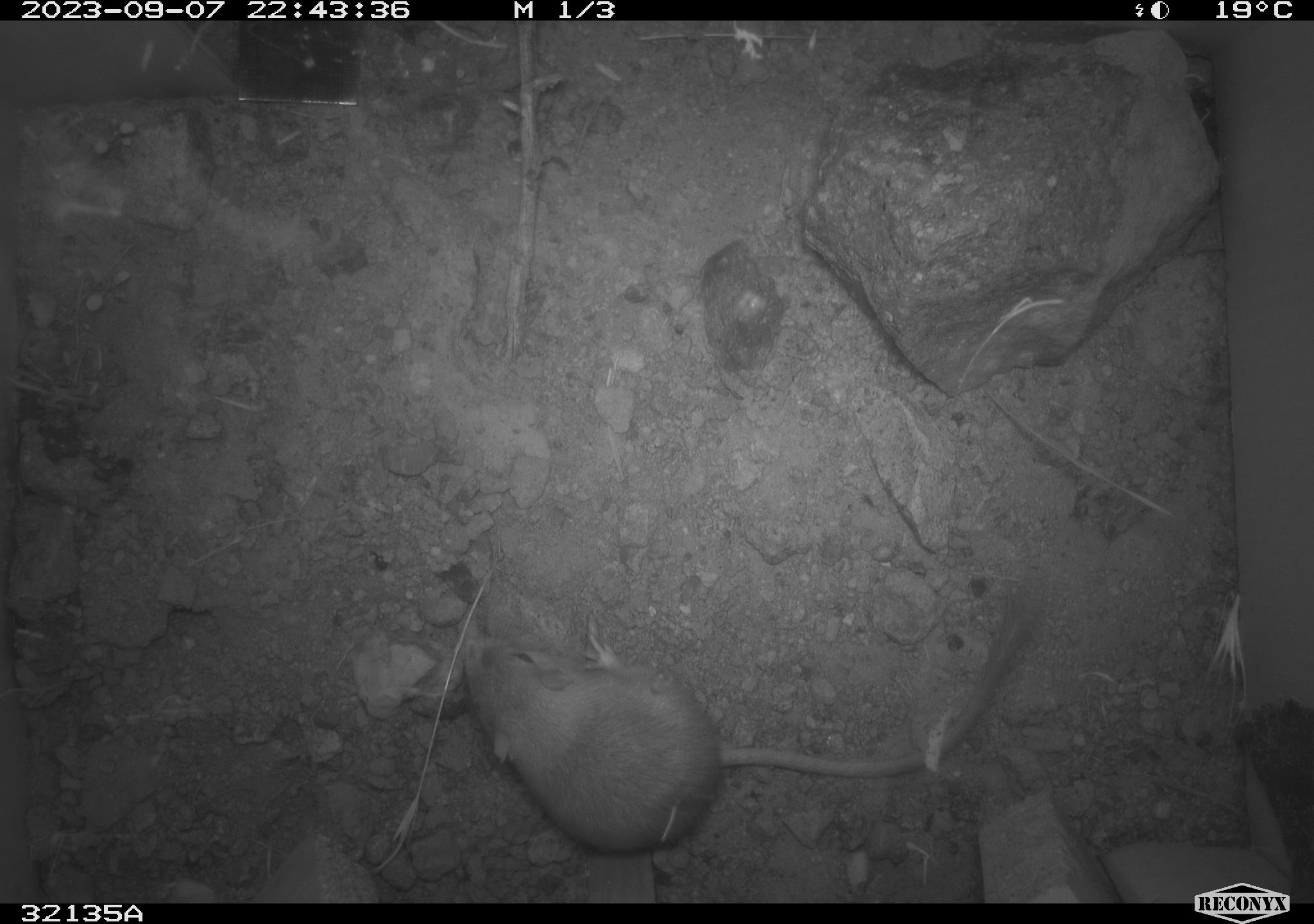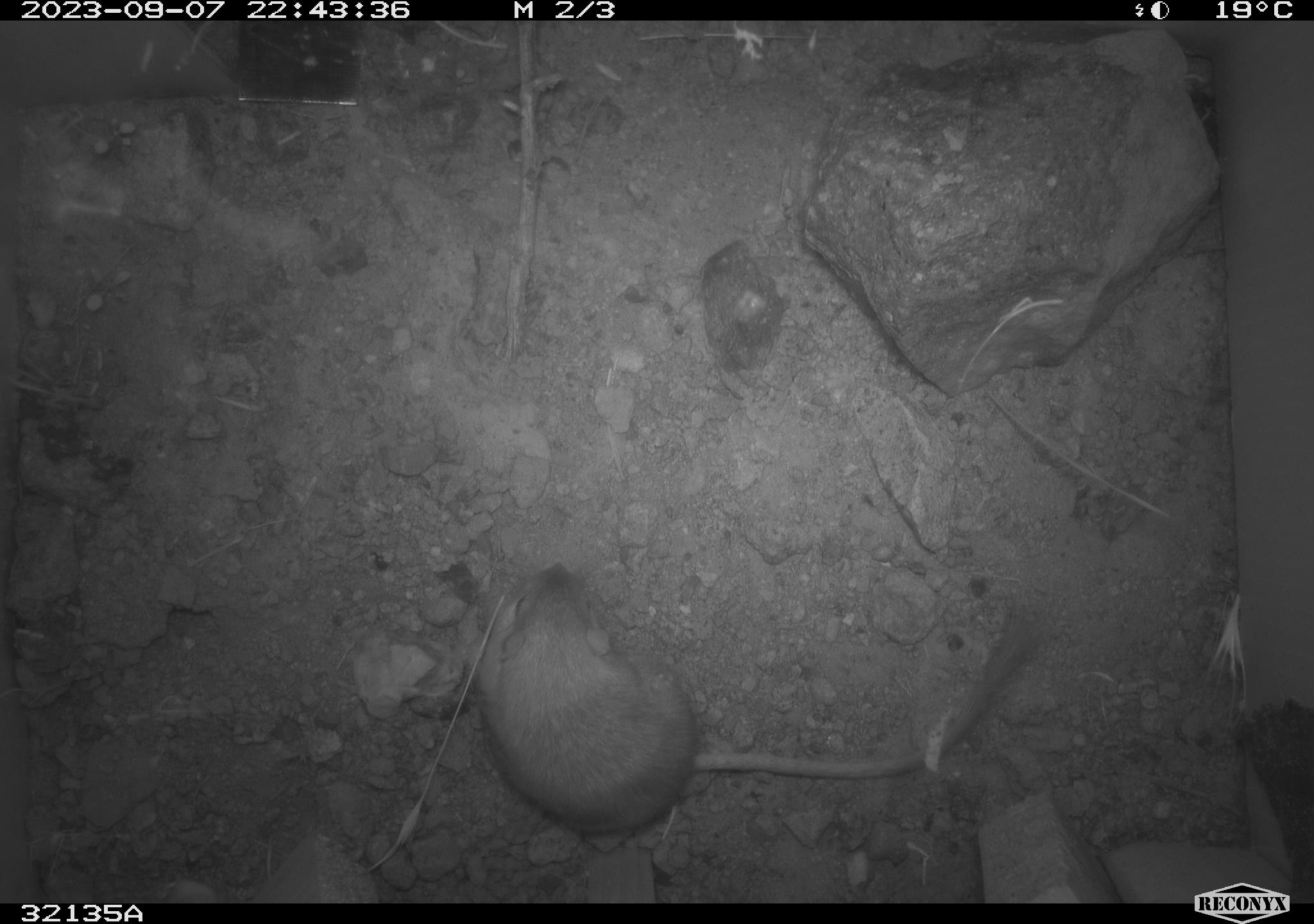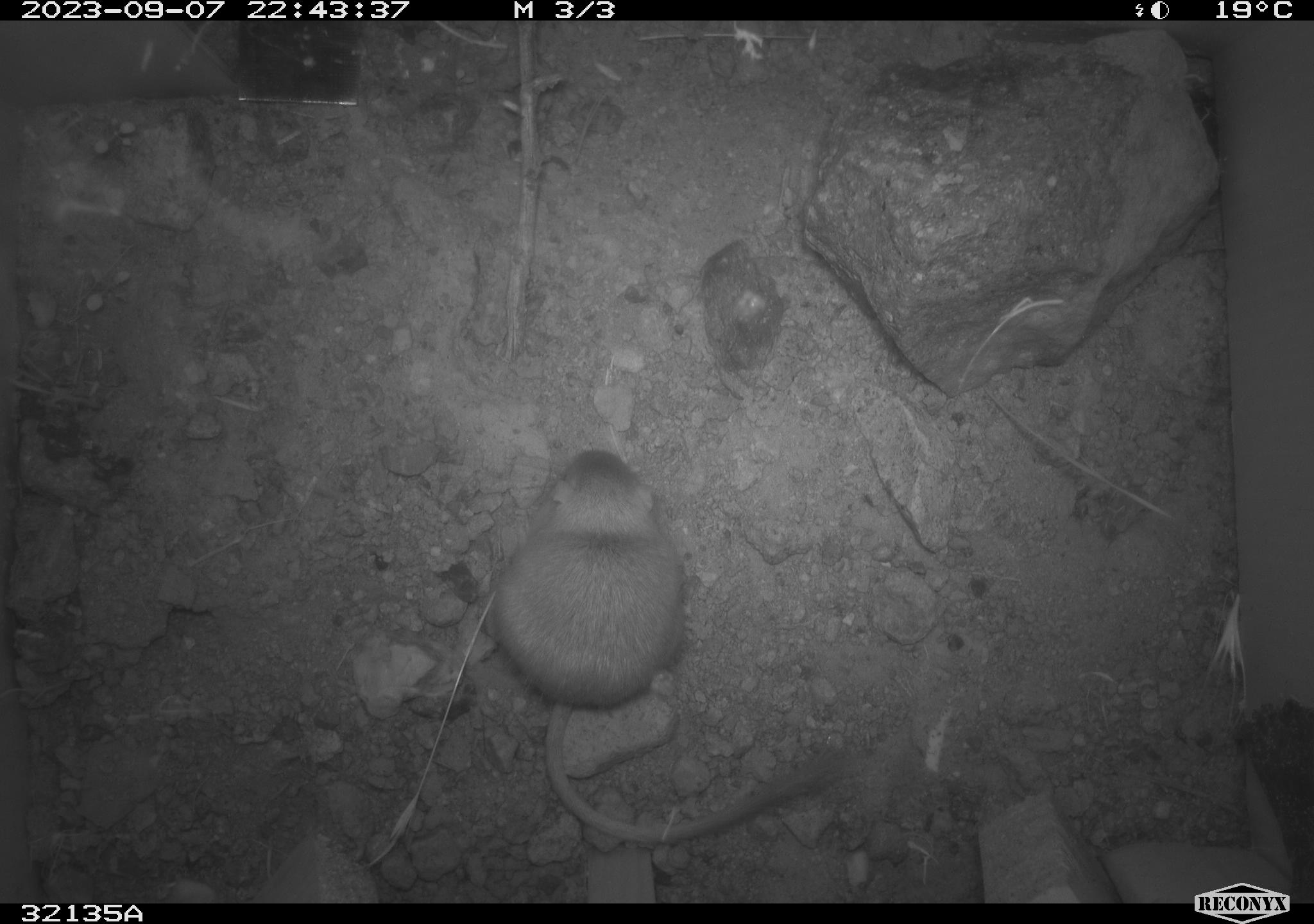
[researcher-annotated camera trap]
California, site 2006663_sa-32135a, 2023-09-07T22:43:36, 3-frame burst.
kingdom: Animalia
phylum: Chordata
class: Mammalia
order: Rodentia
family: Heteromyidae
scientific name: Heteromyidae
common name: kangaroo rats and pocket mice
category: heteromyidae family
Heteromyidae family (kangaroo rats and pocket mice) (Heteromyidae).